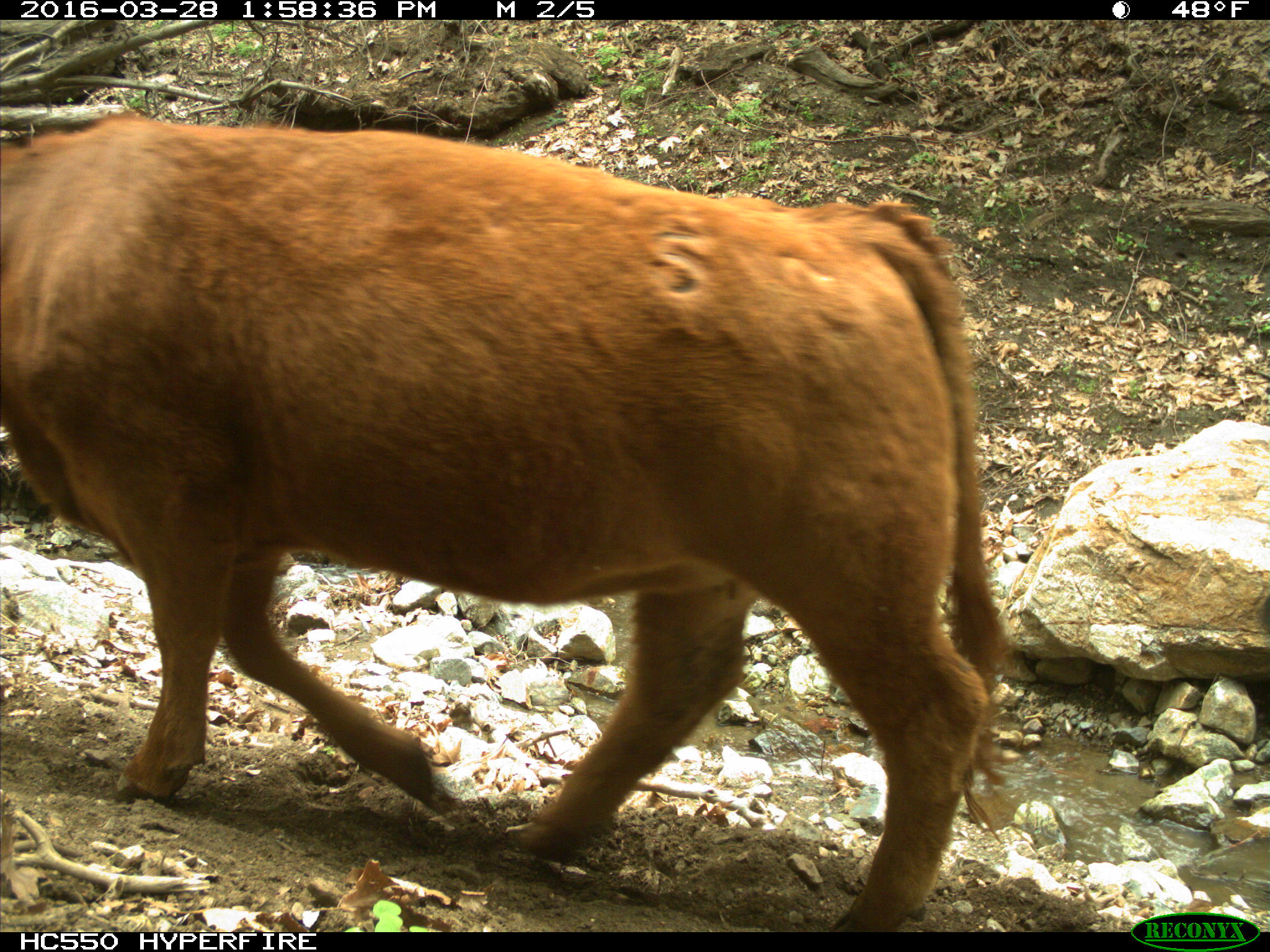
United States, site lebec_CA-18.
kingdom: Animalia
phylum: Chordata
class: Mammalia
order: Artiodactyla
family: Bovidae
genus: Bos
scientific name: Bos taurus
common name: domestic cow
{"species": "Bos taurus (domestic cow)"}